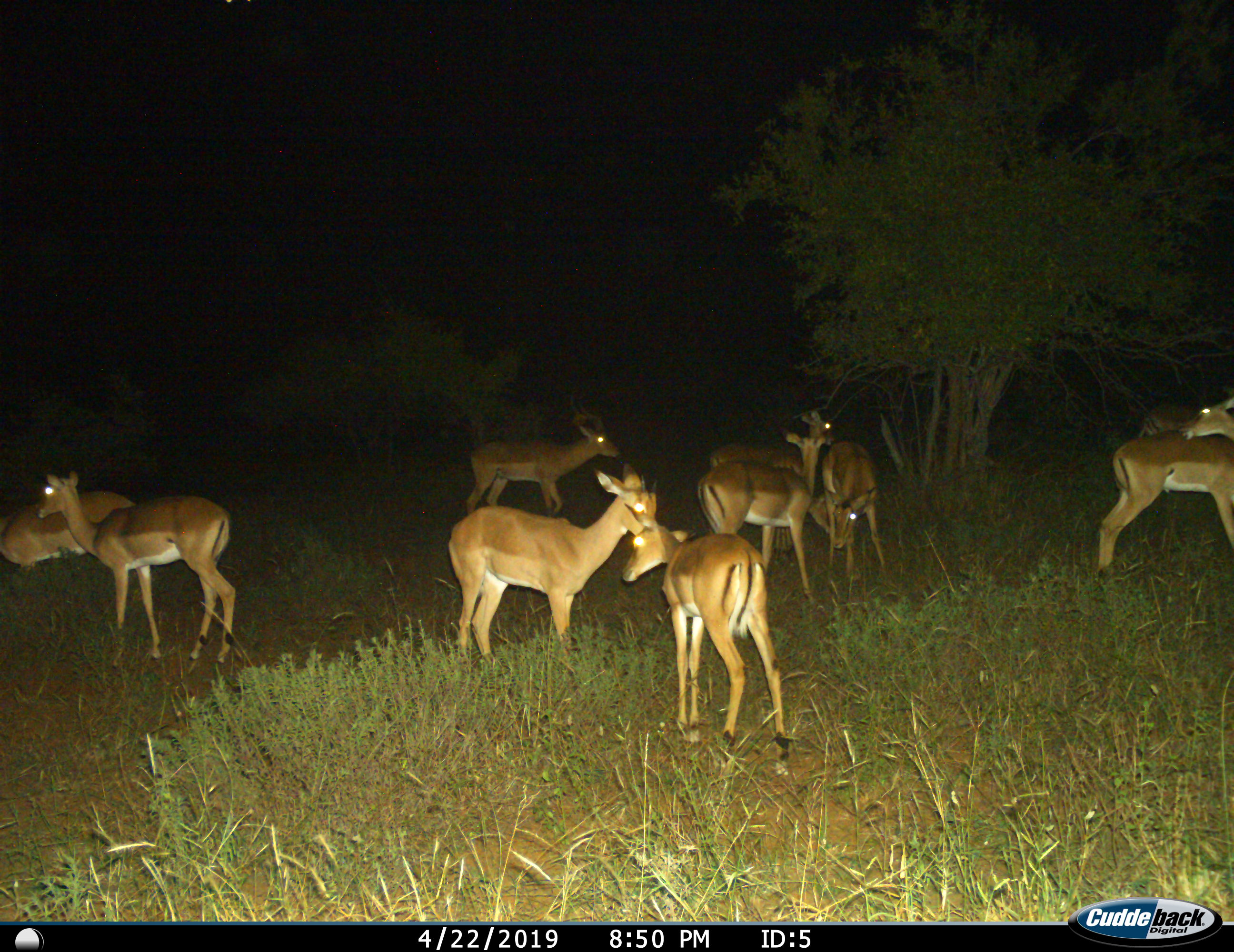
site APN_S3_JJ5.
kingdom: Animalia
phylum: Chordata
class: Mammalia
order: Artiodactyla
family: Bovidae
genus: Aepyceros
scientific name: Aepyceros melampus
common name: impala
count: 10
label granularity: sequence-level